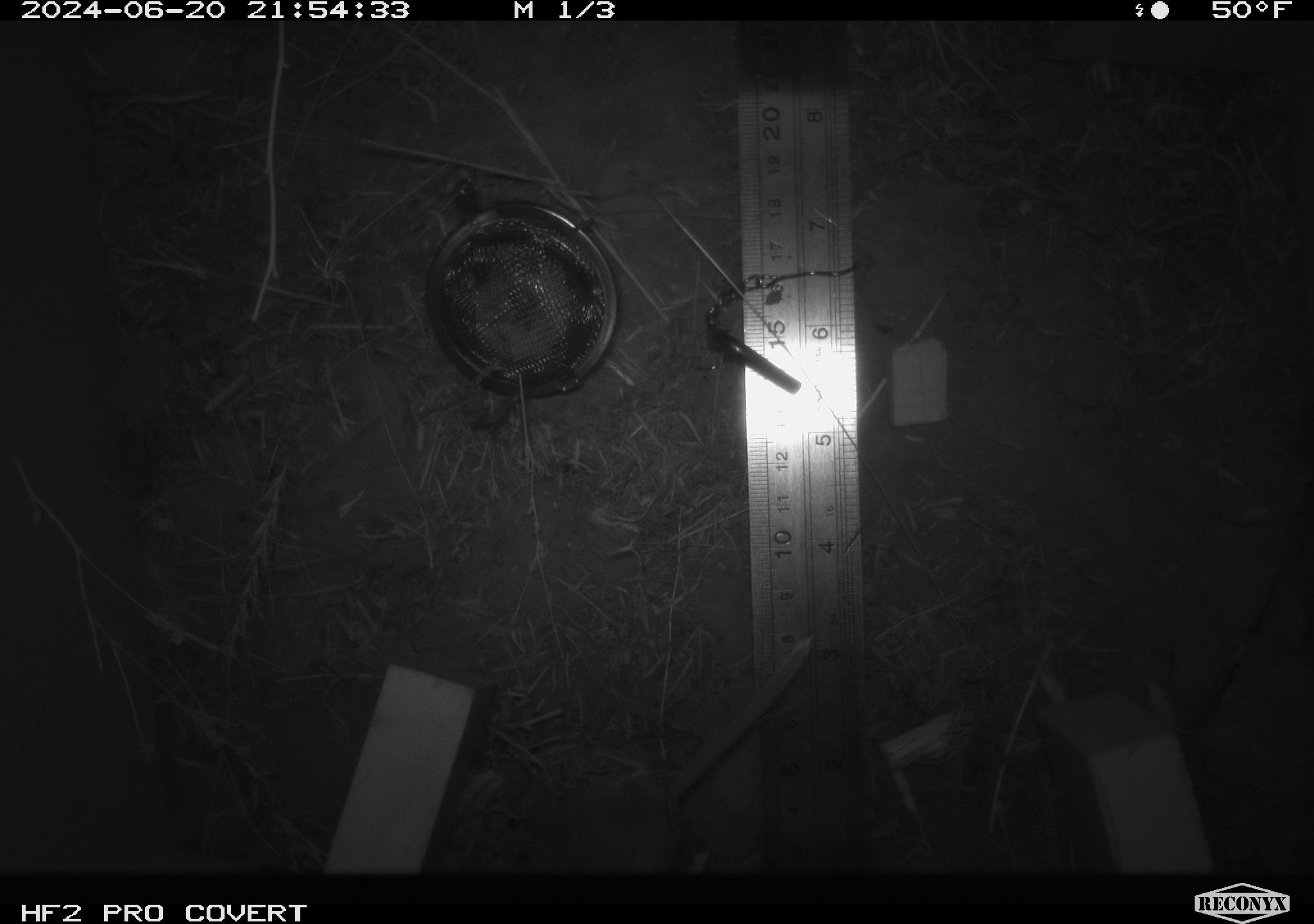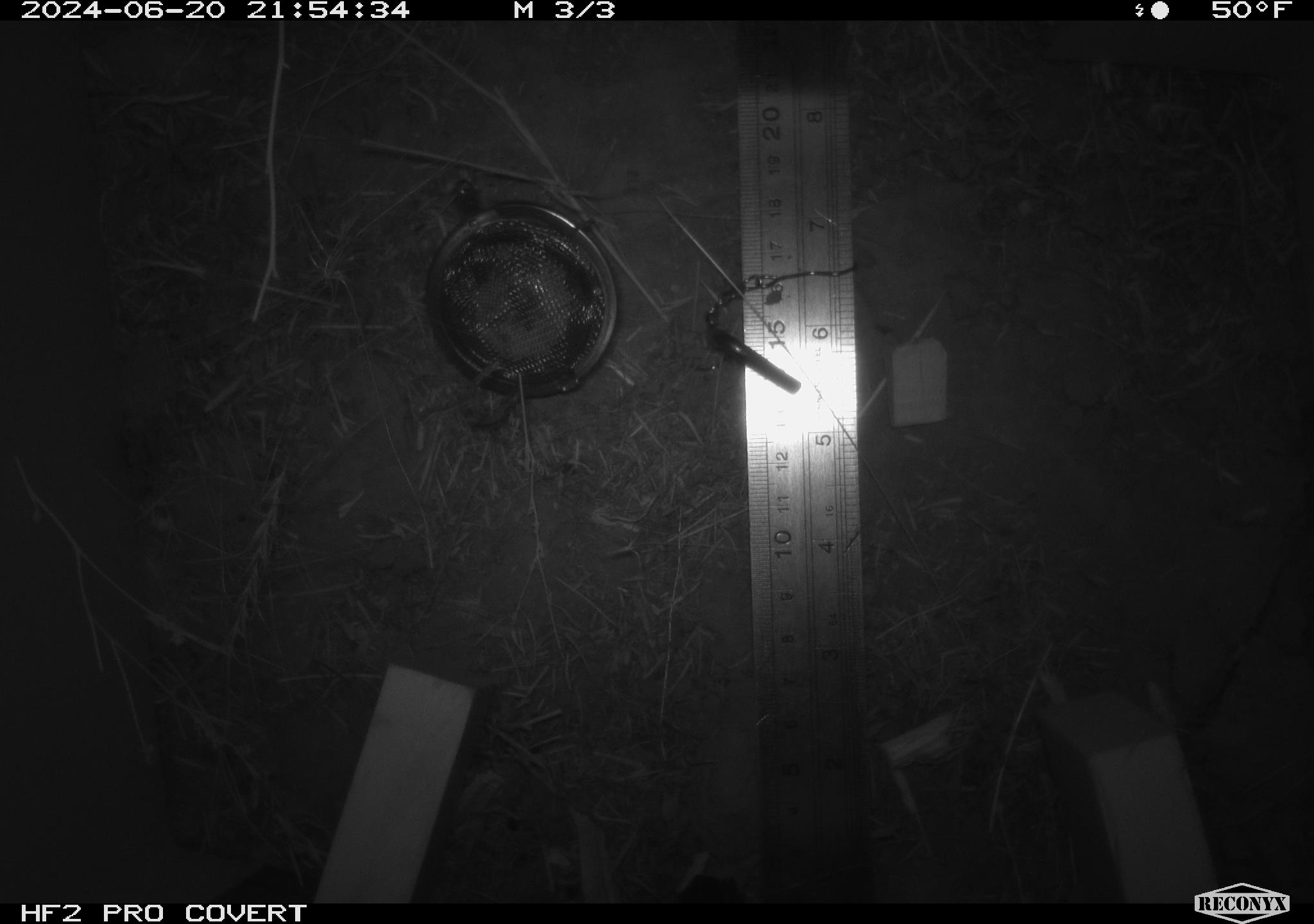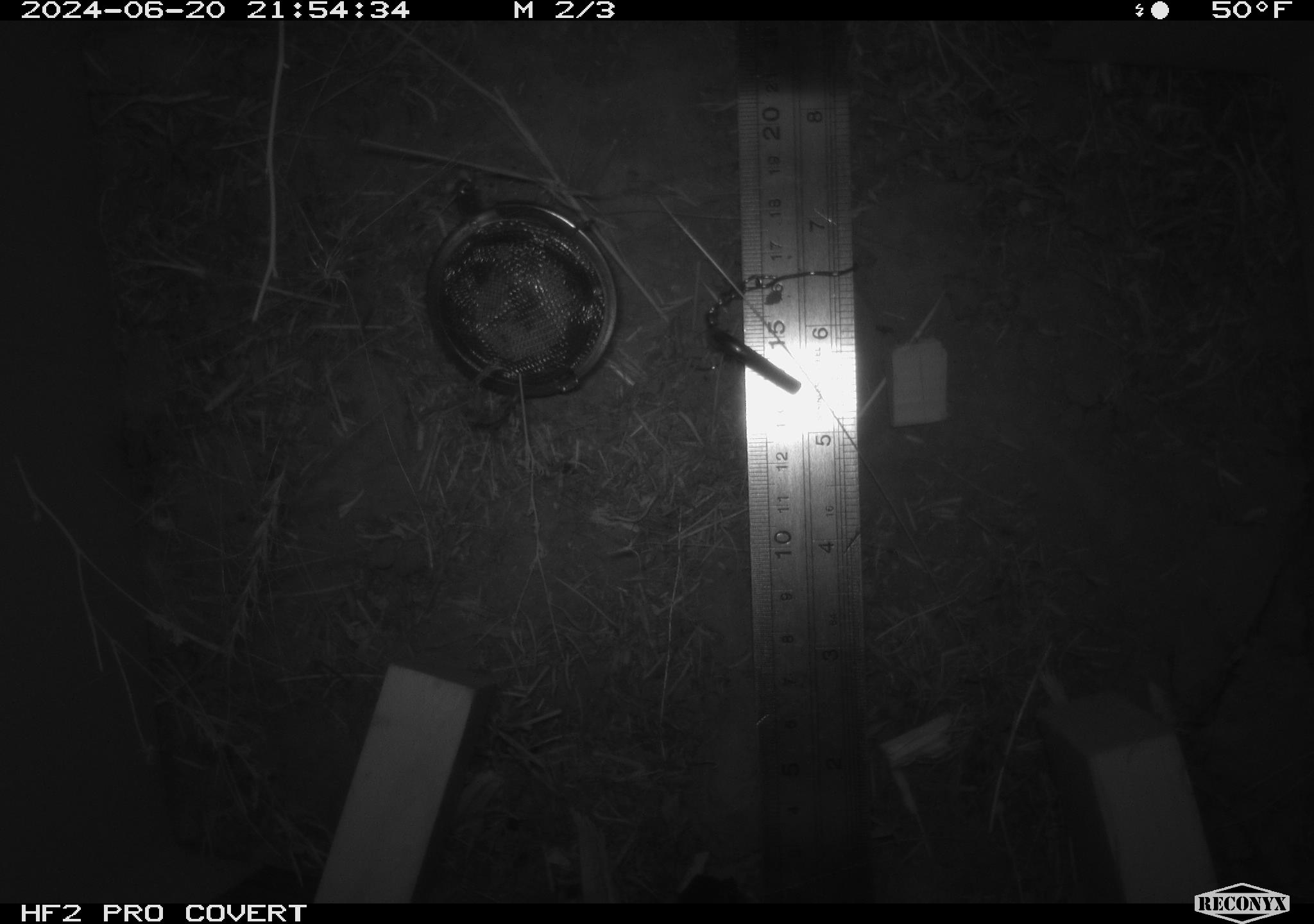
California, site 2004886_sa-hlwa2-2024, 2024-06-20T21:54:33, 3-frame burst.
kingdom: Animalia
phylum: Chordata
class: Mammalia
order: Rodentia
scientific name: Rodentia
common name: mouse species